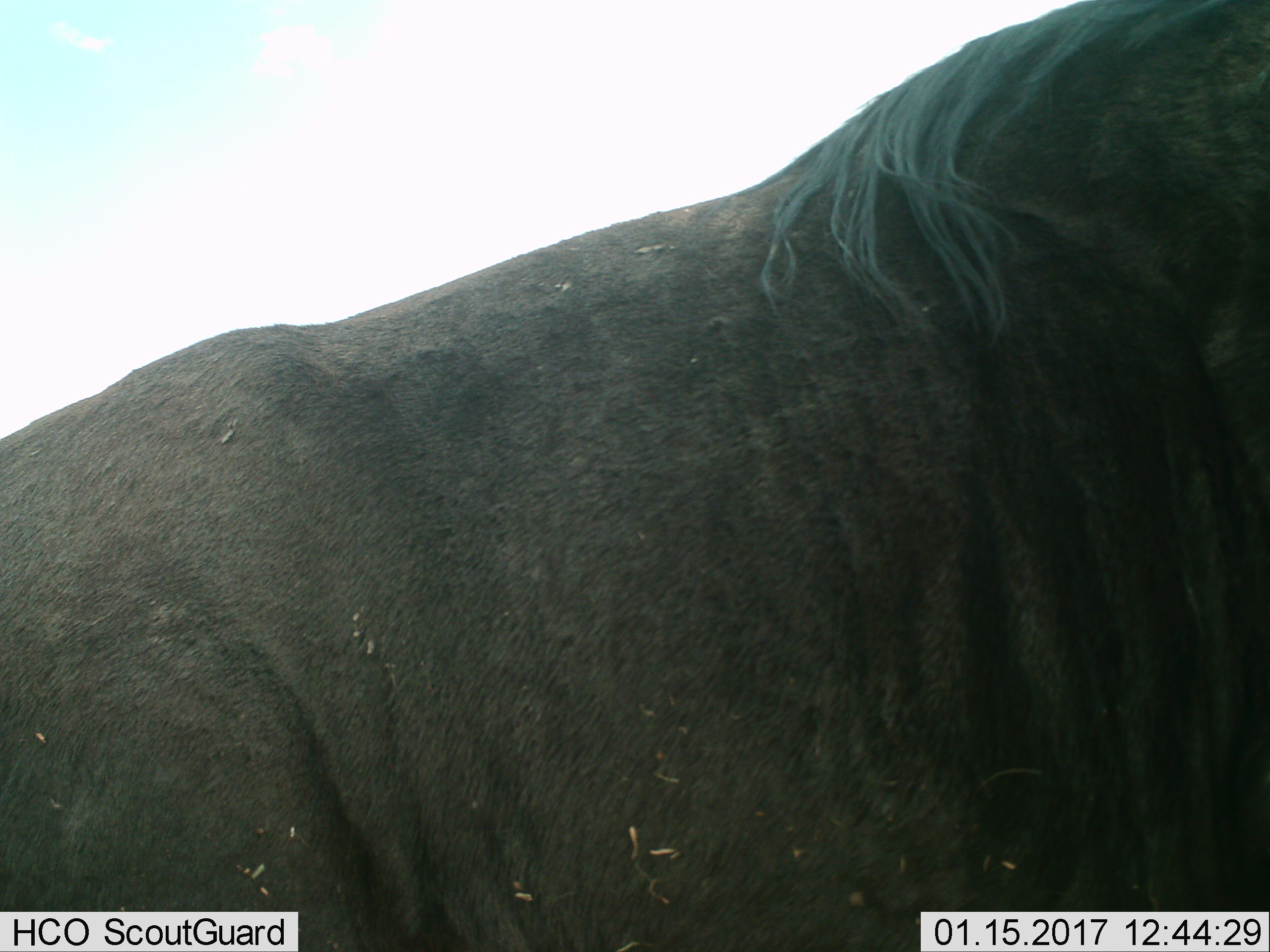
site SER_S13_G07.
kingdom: Animalia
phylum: Chordata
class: Mammalia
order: Artiodactyla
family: Bovidae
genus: Connochaetes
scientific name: Connochaetes taurinus taurinus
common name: blue wildebeest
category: wildebeestblue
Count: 1.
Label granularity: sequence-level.